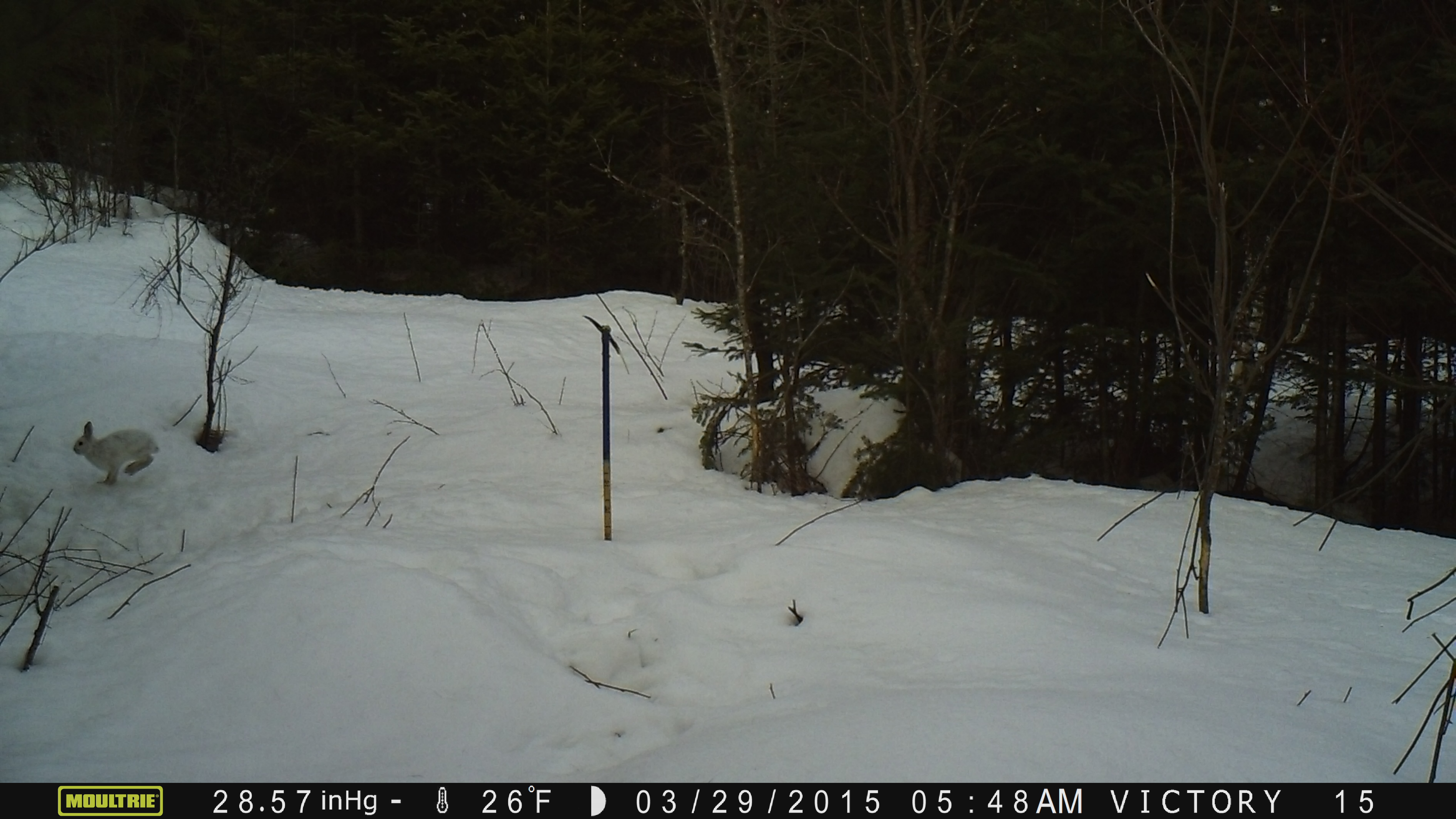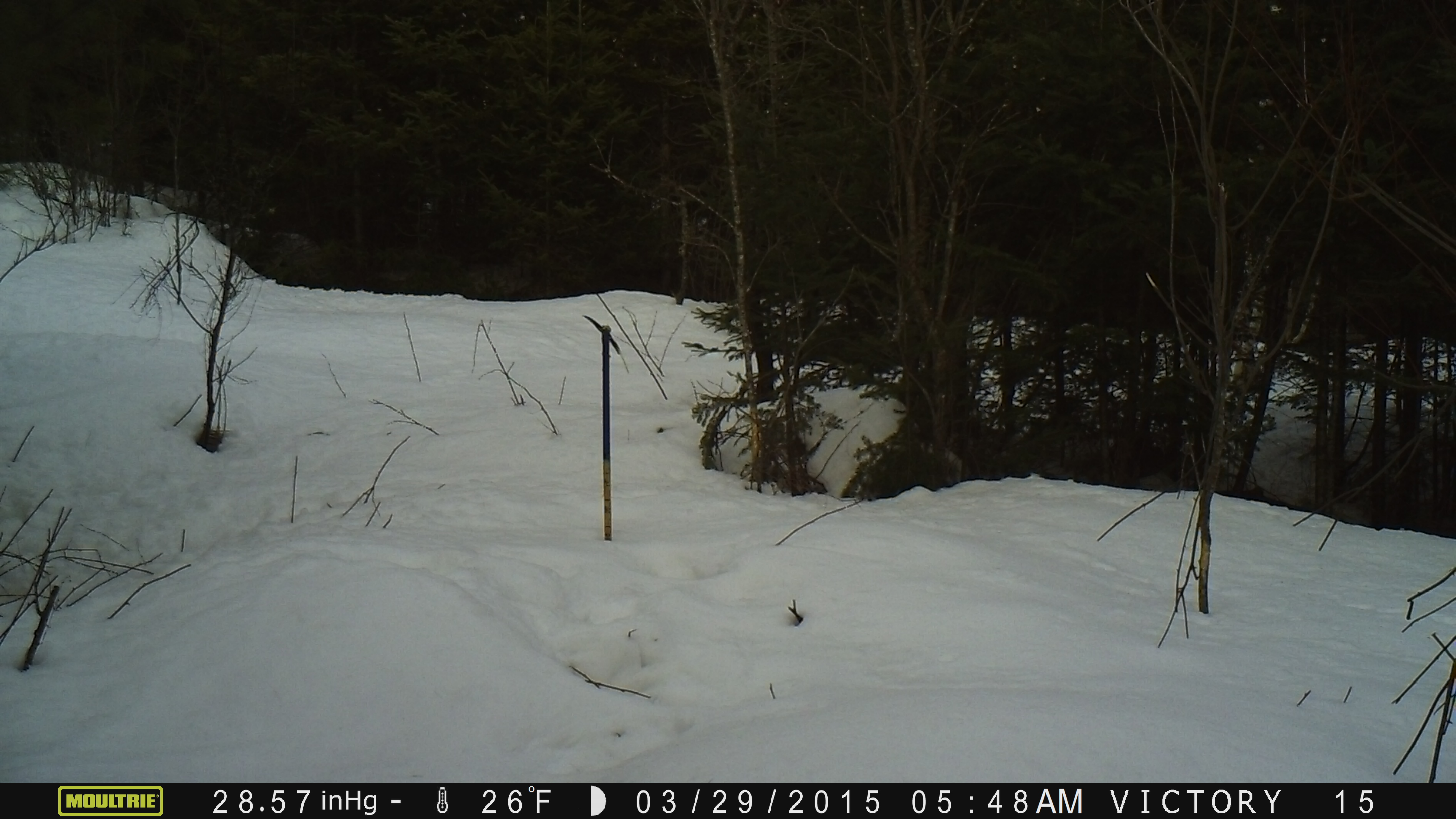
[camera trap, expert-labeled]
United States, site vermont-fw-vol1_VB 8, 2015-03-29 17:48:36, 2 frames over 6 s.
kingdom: Animalia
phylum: Chordata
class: Mammalia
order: Lagomorpha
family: Leporidae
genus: Lepus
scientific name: Lepus americanus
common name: snowshoe hare